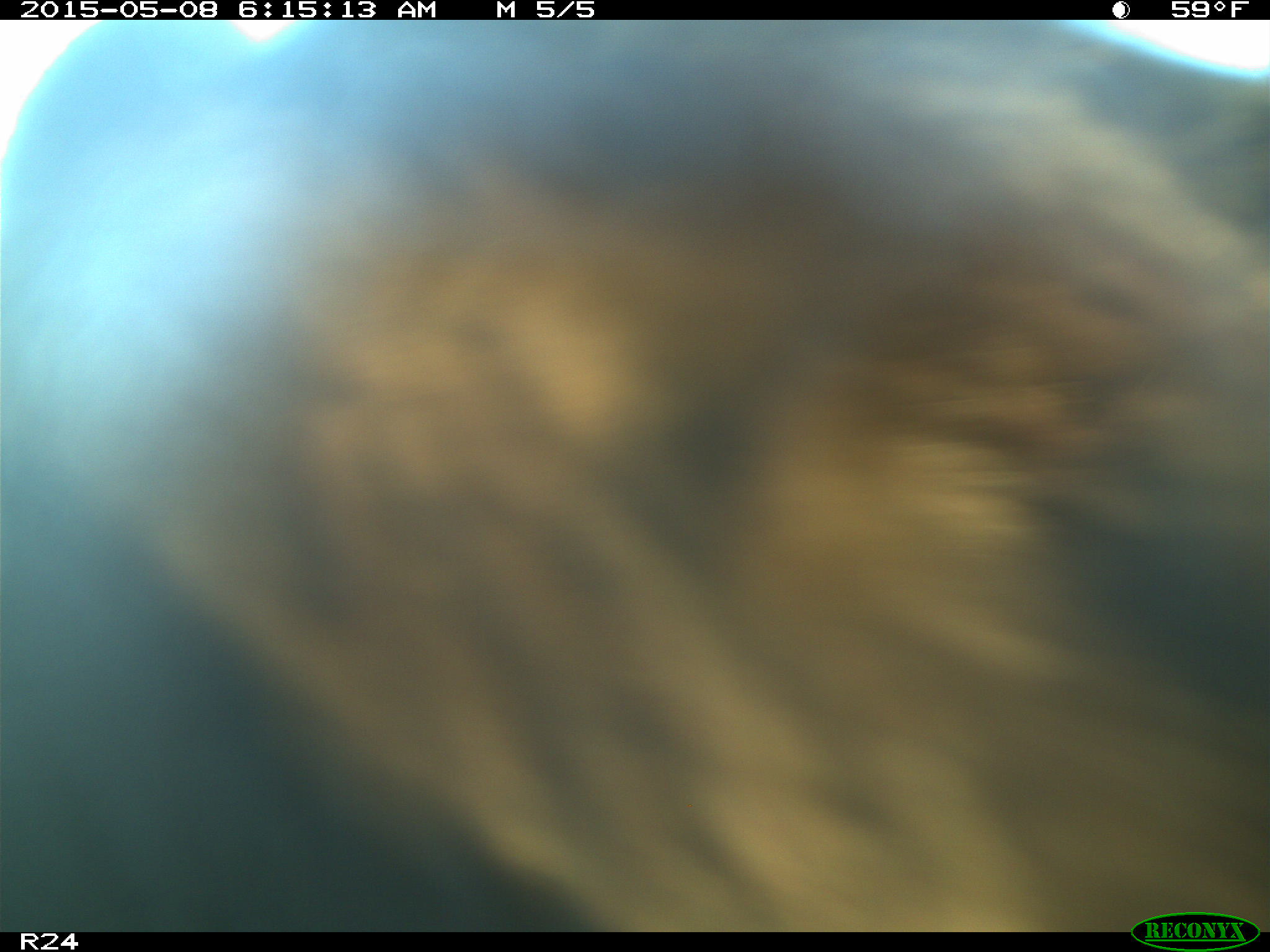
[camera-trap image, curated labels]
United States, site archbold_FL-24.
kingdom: Animalia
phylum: Chordata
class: Mammalia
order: Artiodactyla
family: Bovidae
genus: Bos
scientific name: Bos taurus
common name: domestic cow